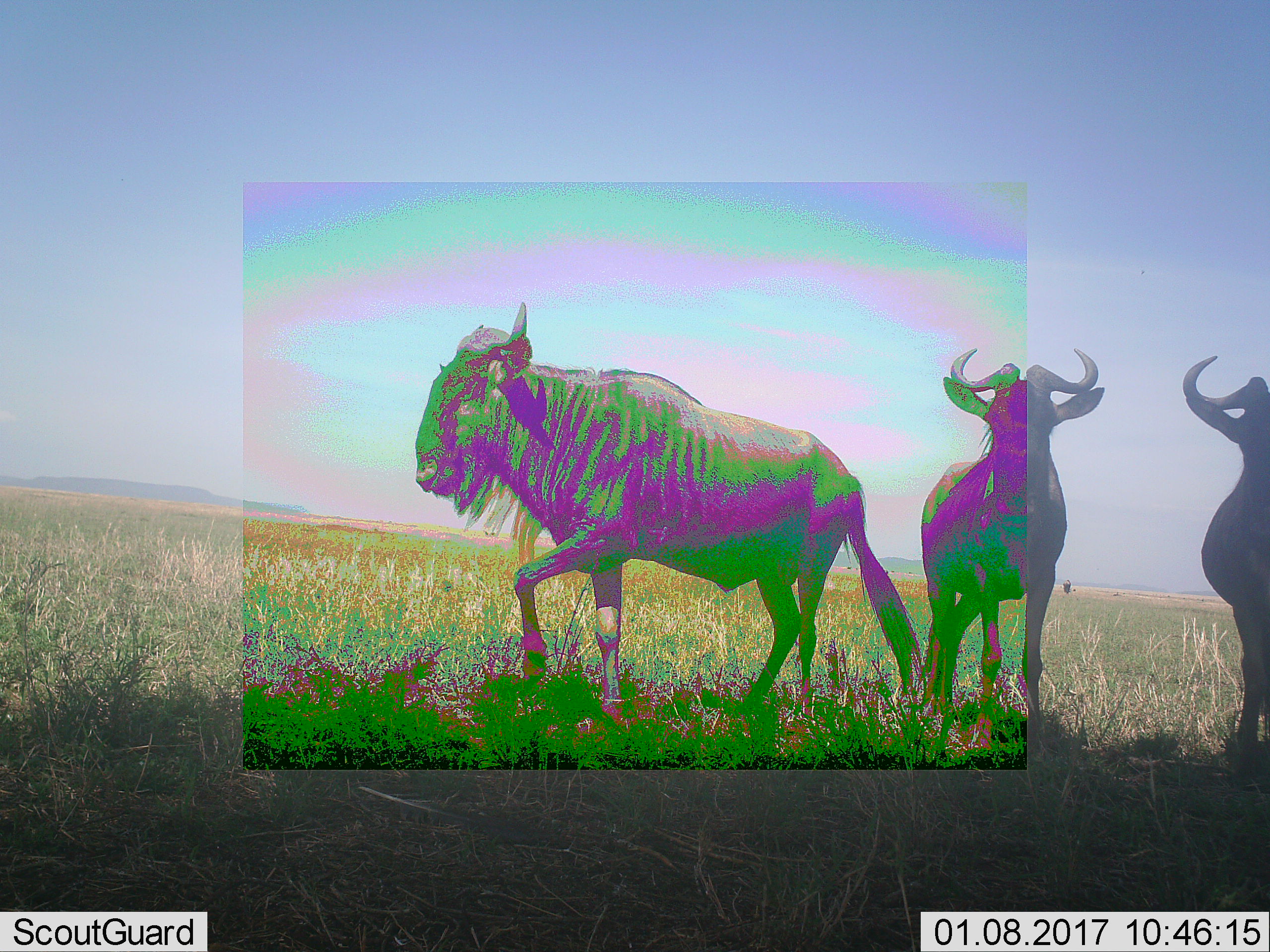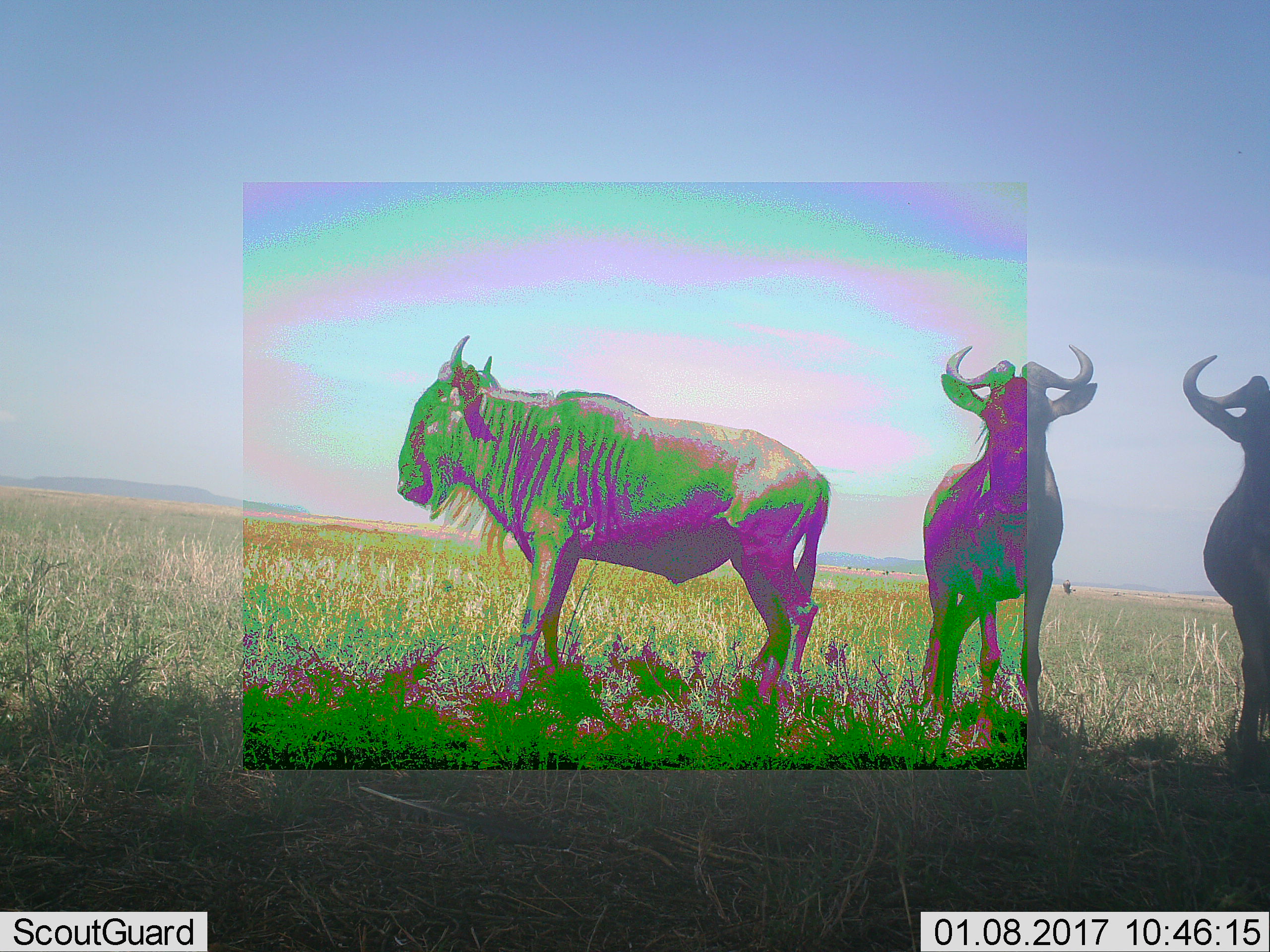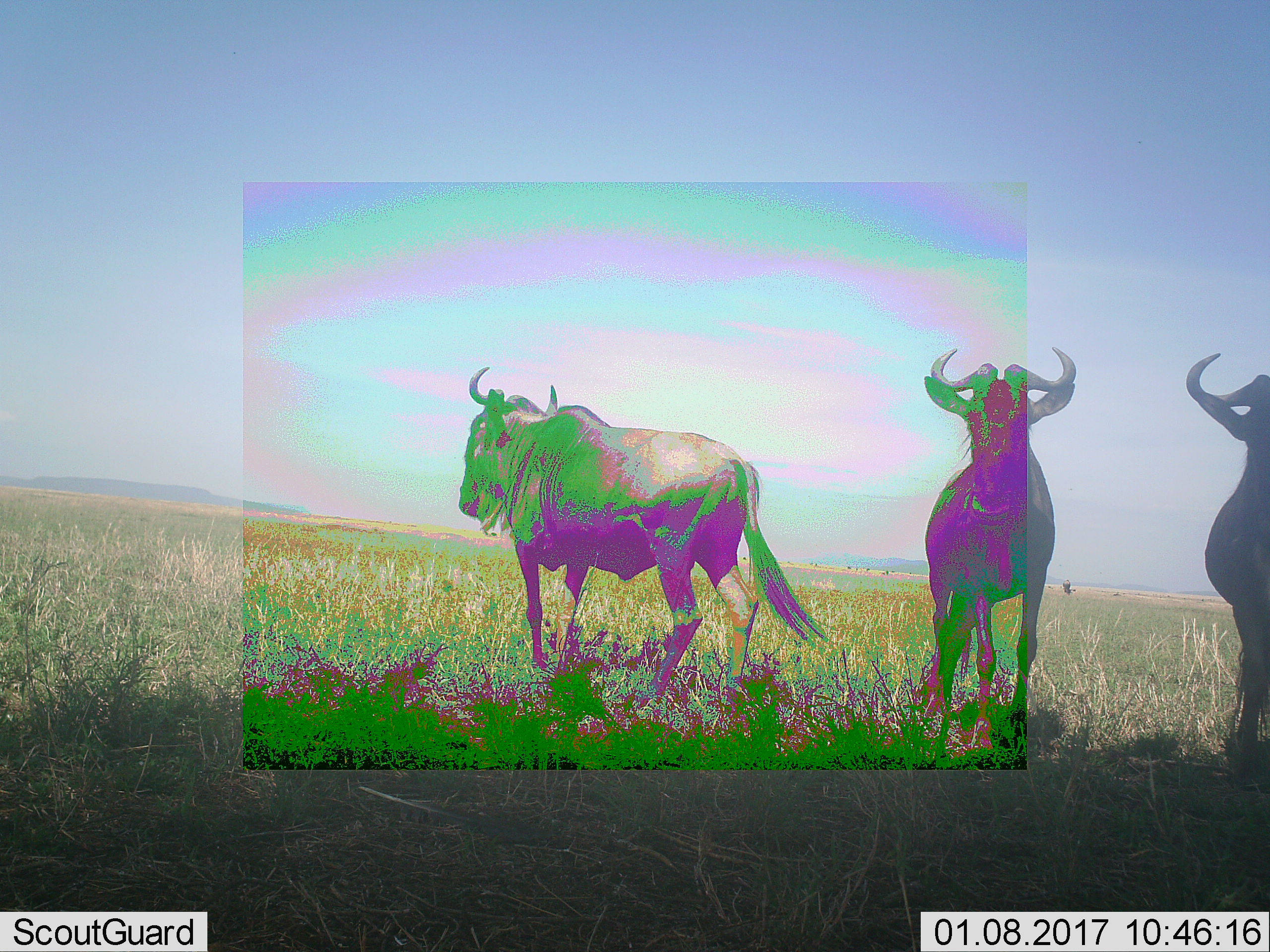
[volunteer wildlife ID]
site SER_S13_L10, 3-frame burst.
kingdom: Animalia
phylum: Chordata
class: Mammalia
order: Artiodactyla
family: Bovidae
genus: Connochaetes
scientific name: Connochaetes taurinus taurinus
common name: blue wildebeest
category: wildebeestblue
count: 4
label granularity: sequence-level